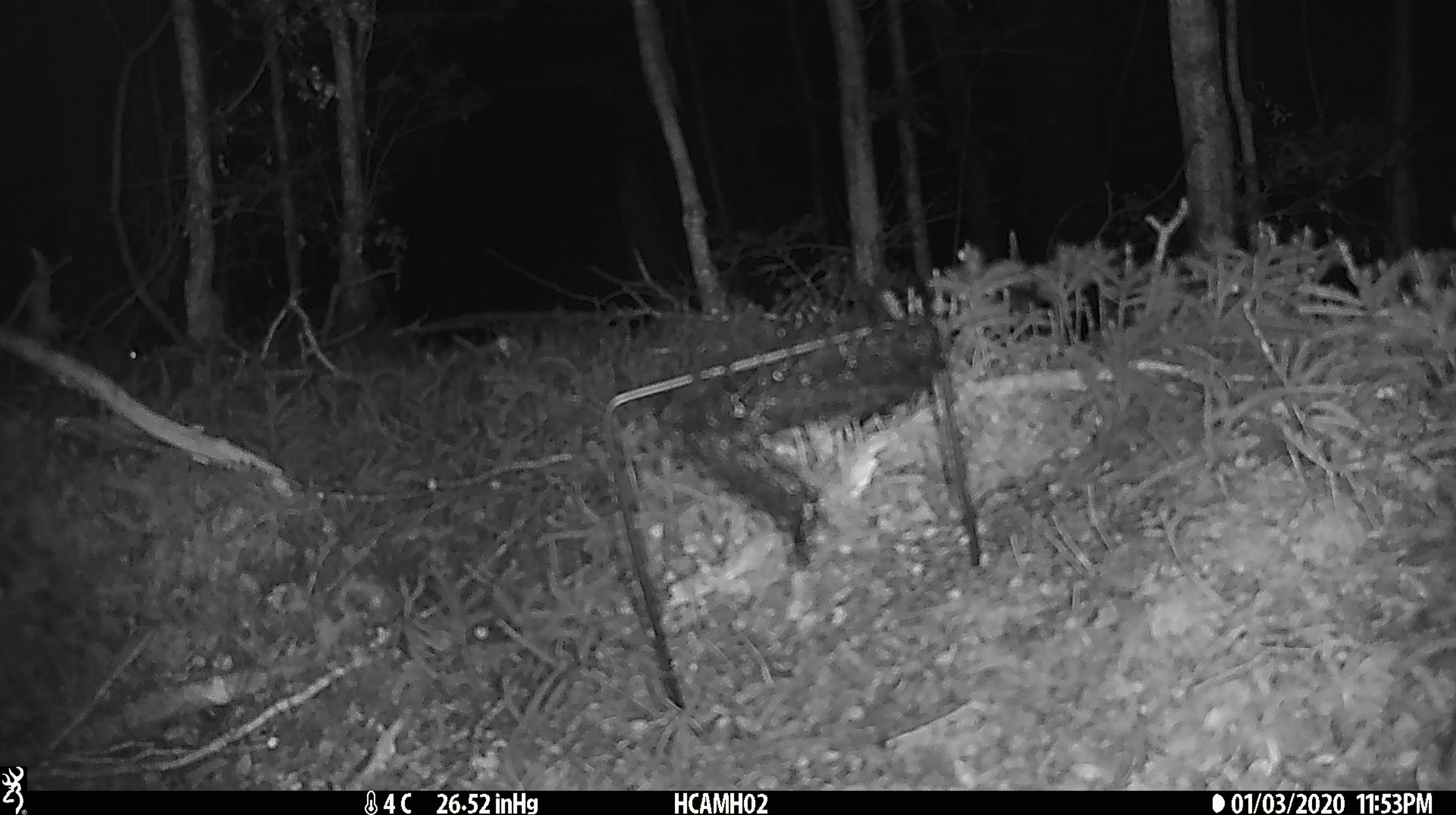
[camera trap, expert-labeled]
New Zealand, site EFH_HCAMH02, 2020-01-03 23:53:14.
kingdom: Animalia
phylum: Chordata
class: Mammalia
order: Rodentia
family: Muridae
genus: Mus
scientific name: Mus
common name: mouse